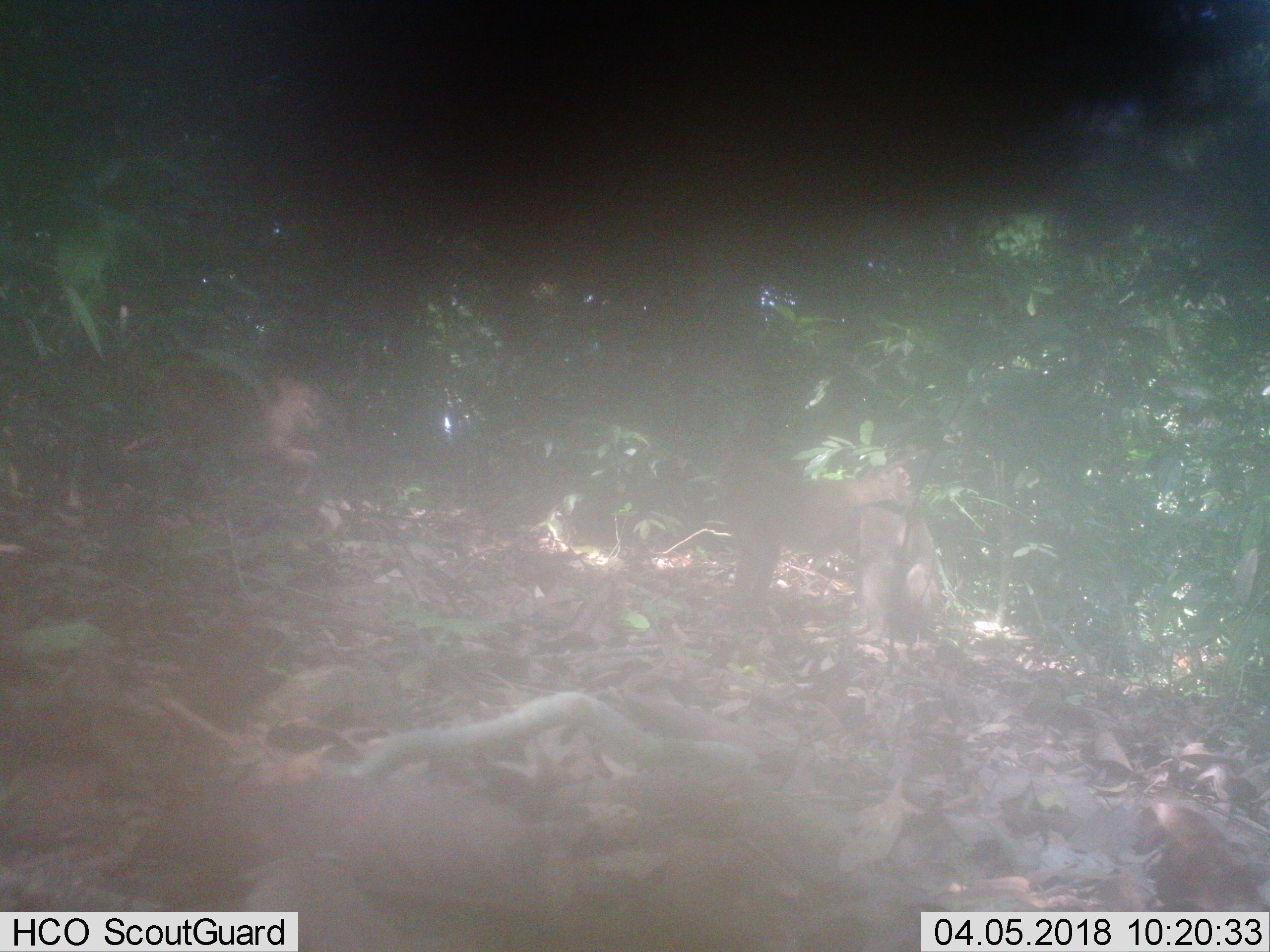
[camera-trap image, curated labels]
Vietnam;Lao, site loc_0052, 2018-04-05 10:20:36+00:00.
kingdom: Animalia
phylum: Chordata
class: Mammalia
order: Primates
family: Cercopithecidae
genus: Macaca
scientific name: Macaca nemestrina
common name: pig-tailed macaque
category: pig tailed macaque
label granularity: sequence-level